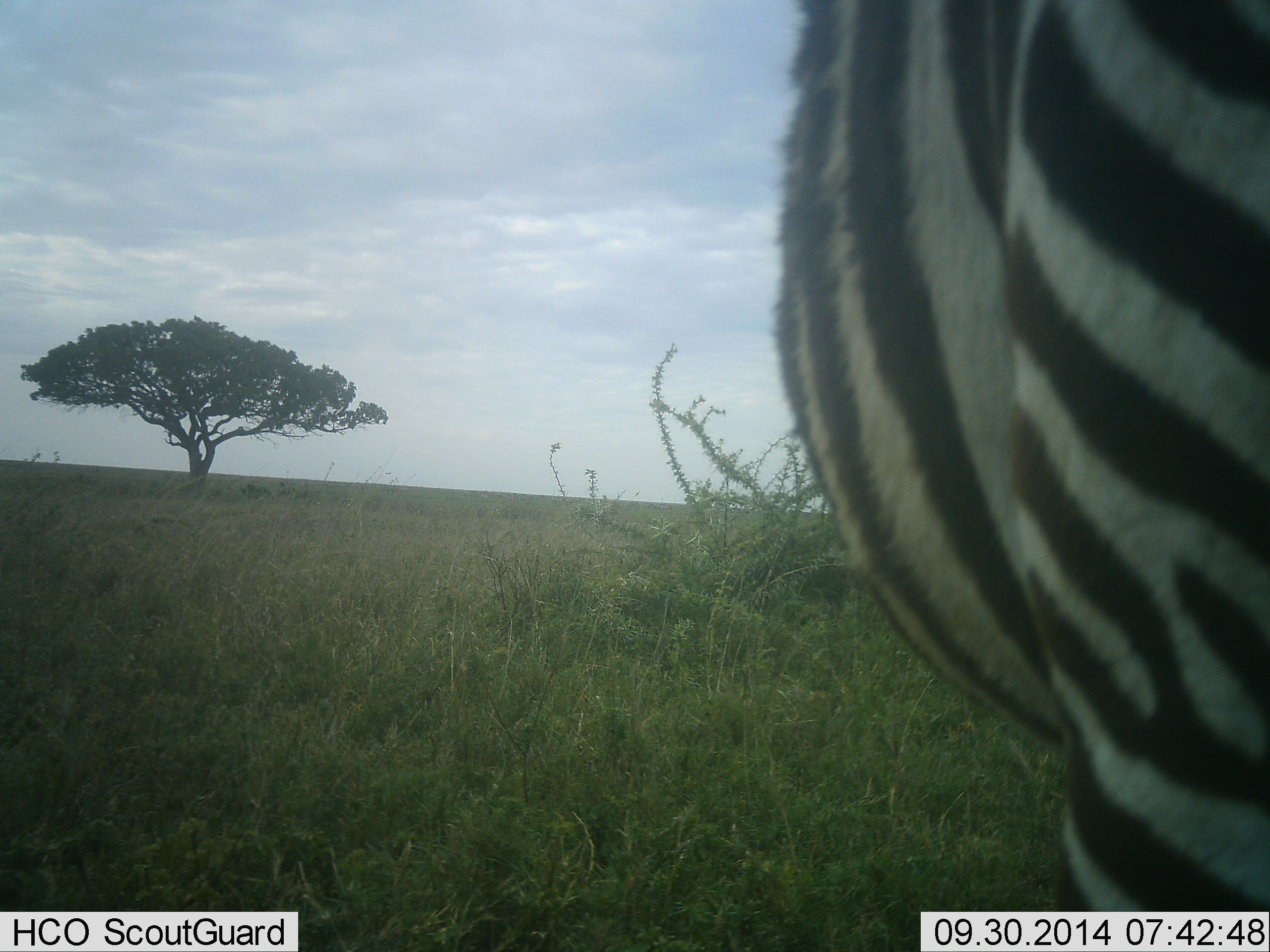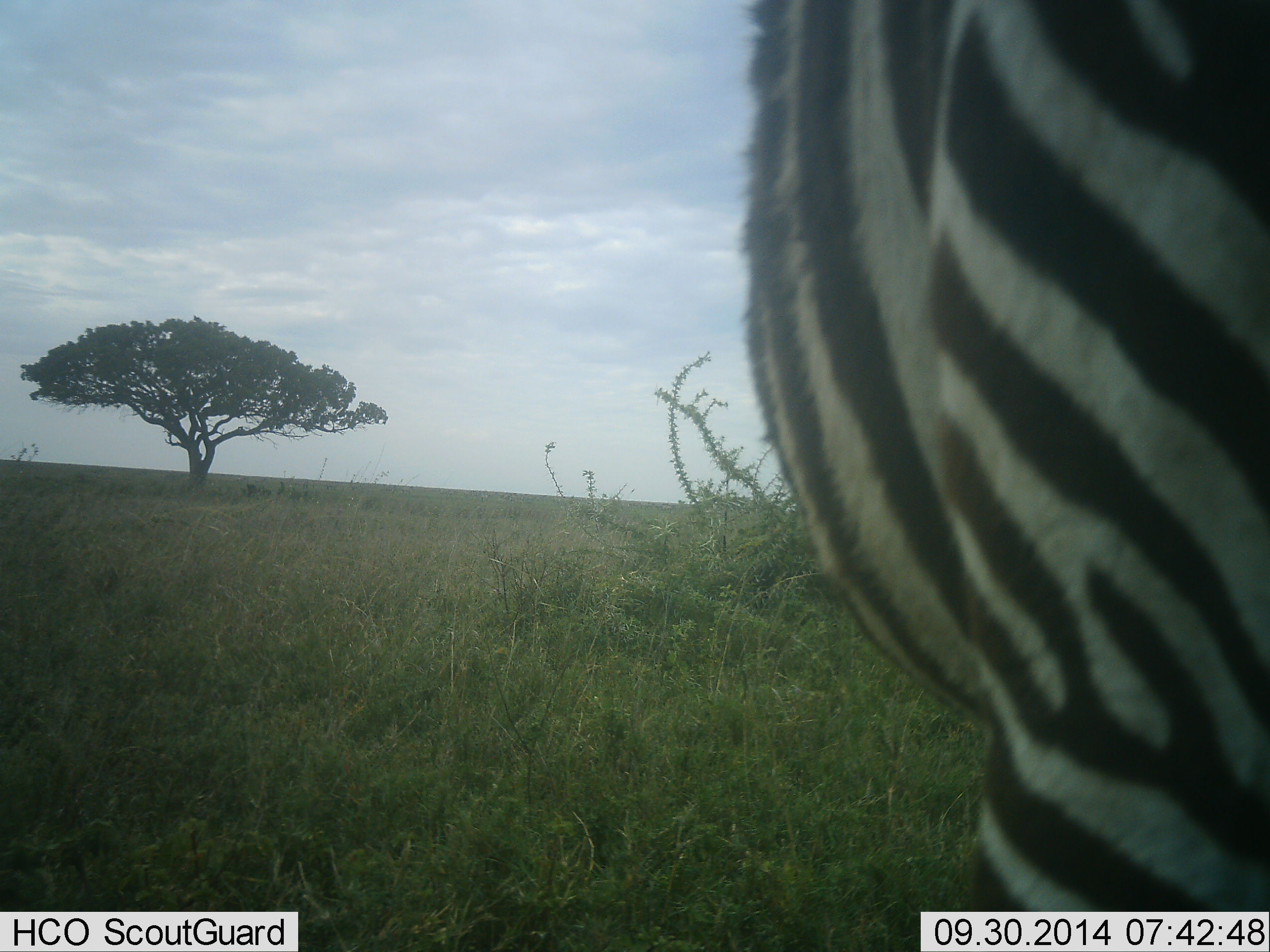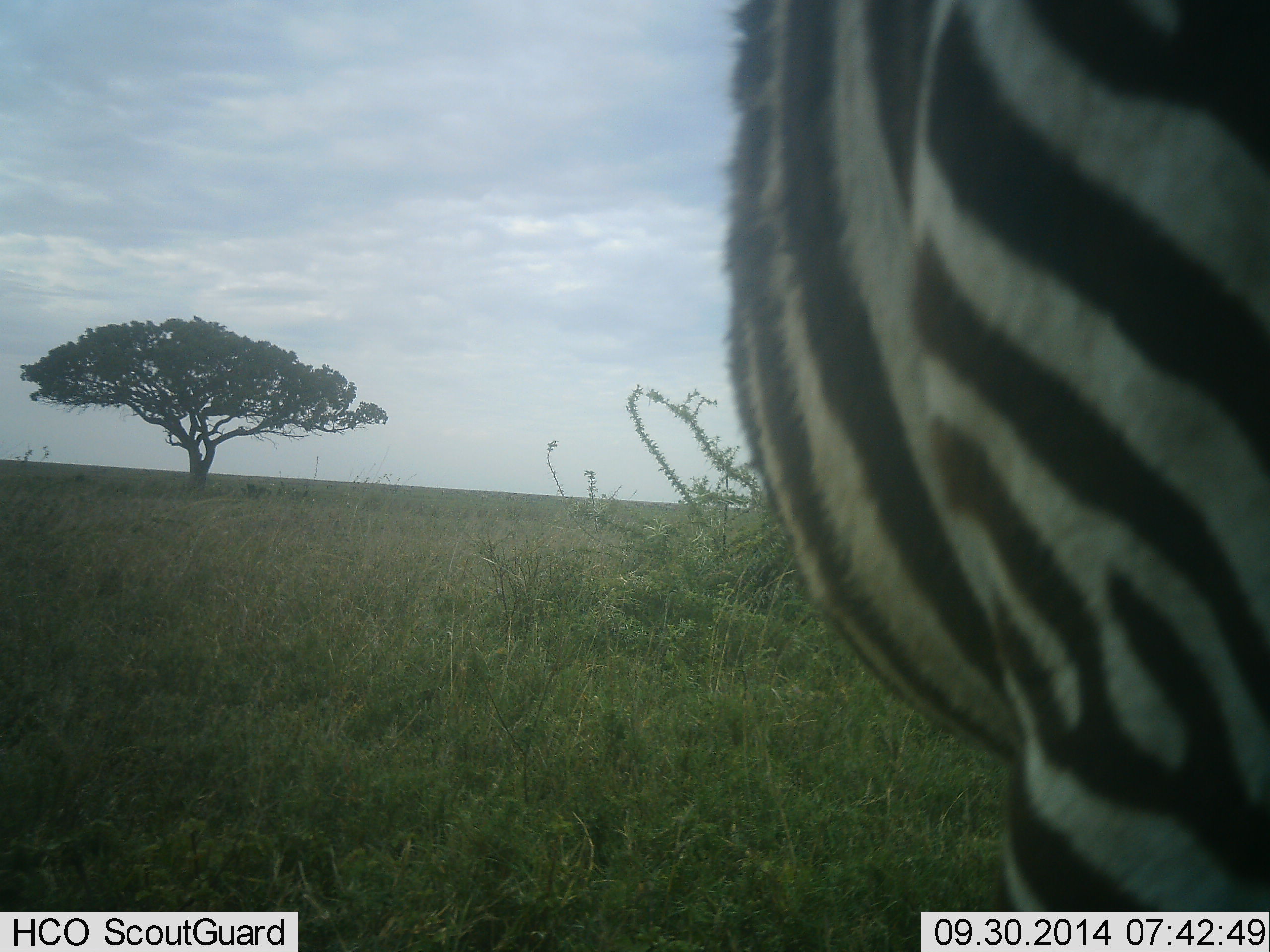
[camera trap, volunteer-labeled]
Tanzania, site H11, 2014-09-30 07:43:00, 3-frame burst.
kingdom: Animalia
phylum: Chordata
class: Mammalia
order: Perissodactyla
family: Equidae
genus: Equus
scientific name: Equus quagga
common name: plains zebra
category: zebra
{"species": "zebra (plains zebra) (Equus quagga)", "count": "1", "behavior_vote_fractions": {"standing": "100%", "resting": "0%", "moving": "0%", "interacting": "0%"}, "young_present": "0%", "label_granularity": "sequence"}